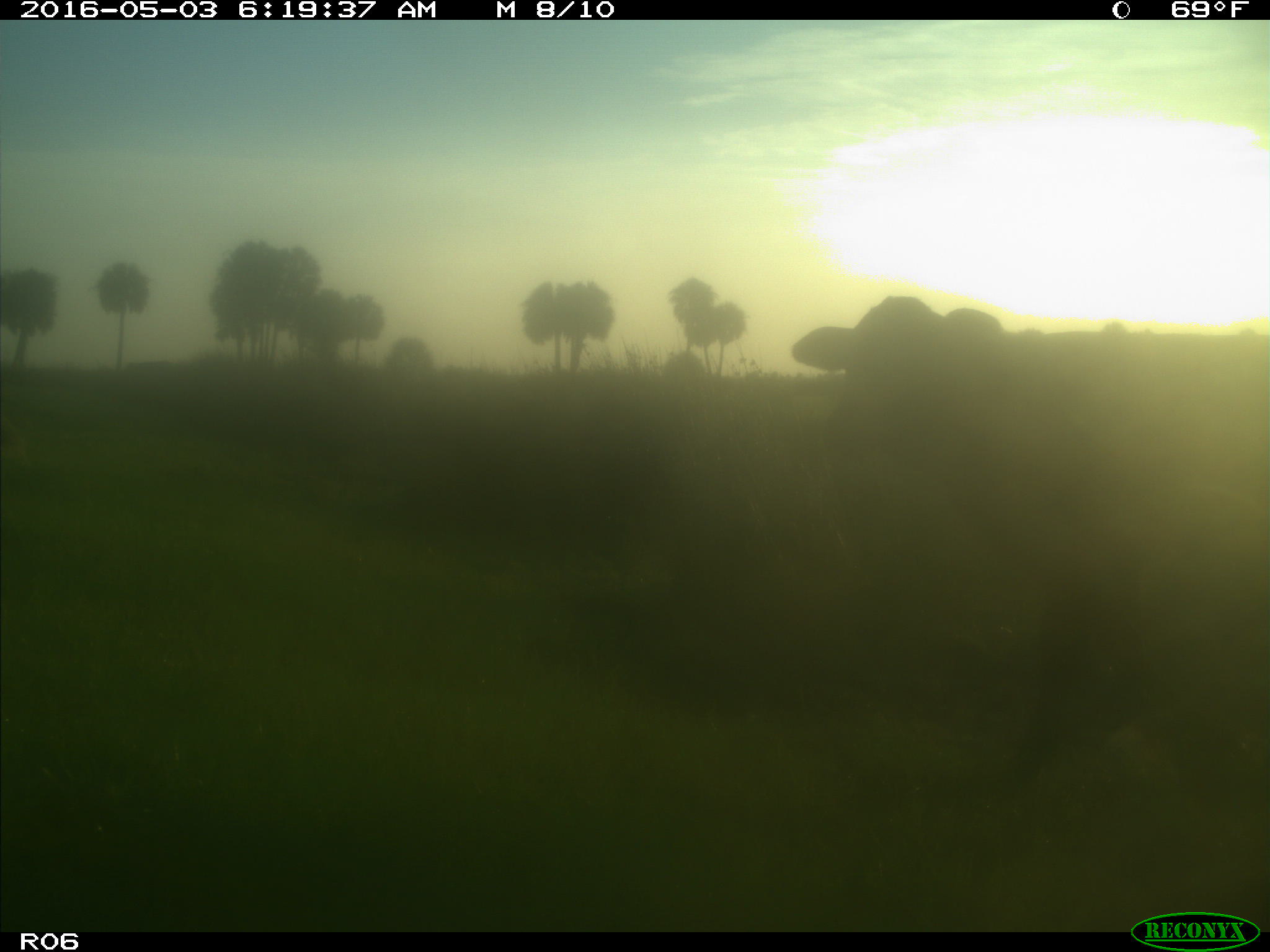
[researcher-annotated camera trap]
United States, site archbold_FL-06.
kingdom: Animalia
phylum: Chordata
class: Mammalia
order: Artiodactyla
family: Bovidae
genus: Bos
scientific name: Bos taurus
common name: domestic cow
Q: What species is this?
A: Bos taurus (domestic cow).